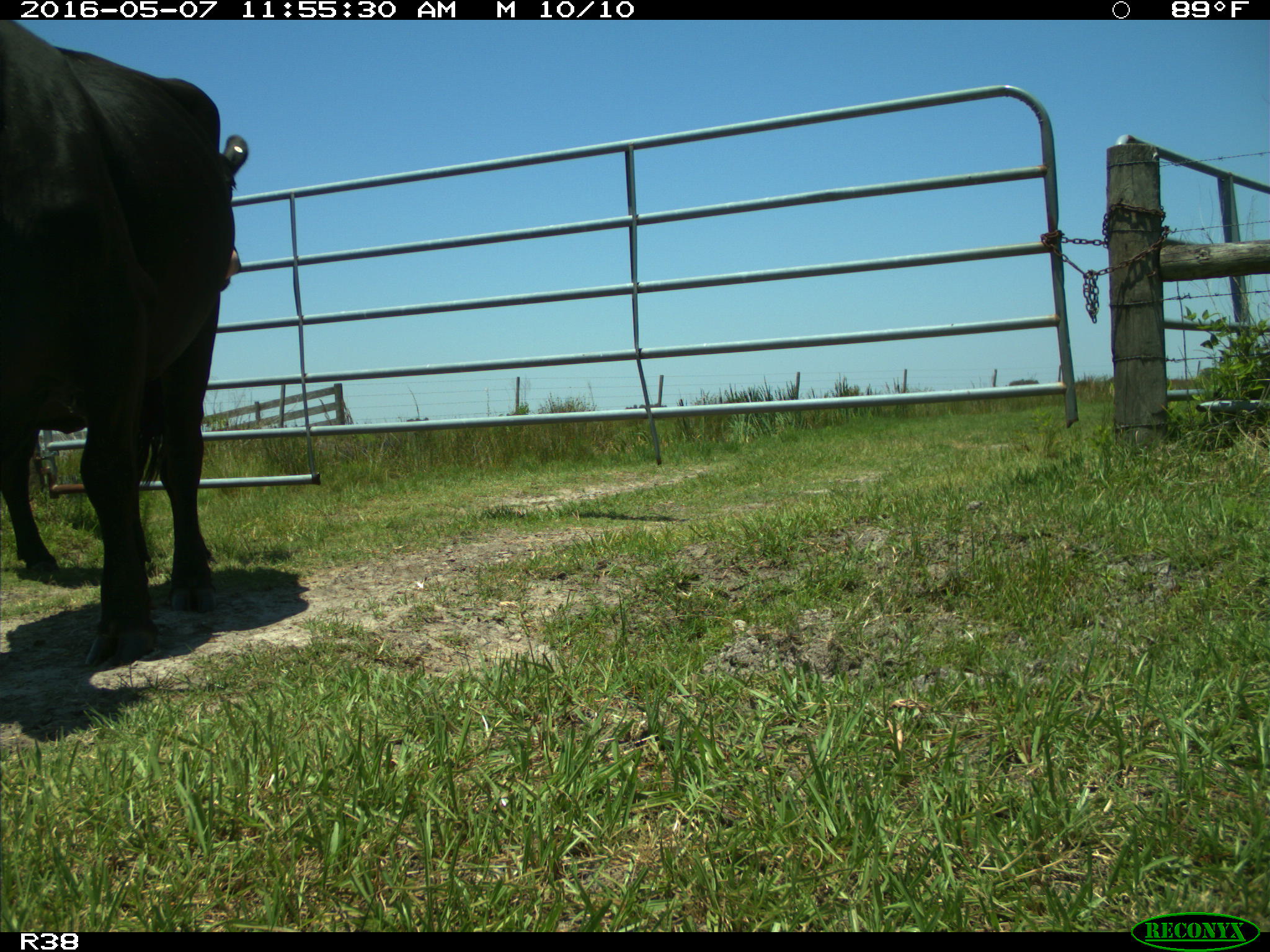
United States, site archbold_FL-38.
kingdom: Animalia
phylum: Chordata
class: Mammalia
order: Artiodactyla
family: Bovidae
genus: Bos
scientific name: Bos taurus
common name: domestic cow